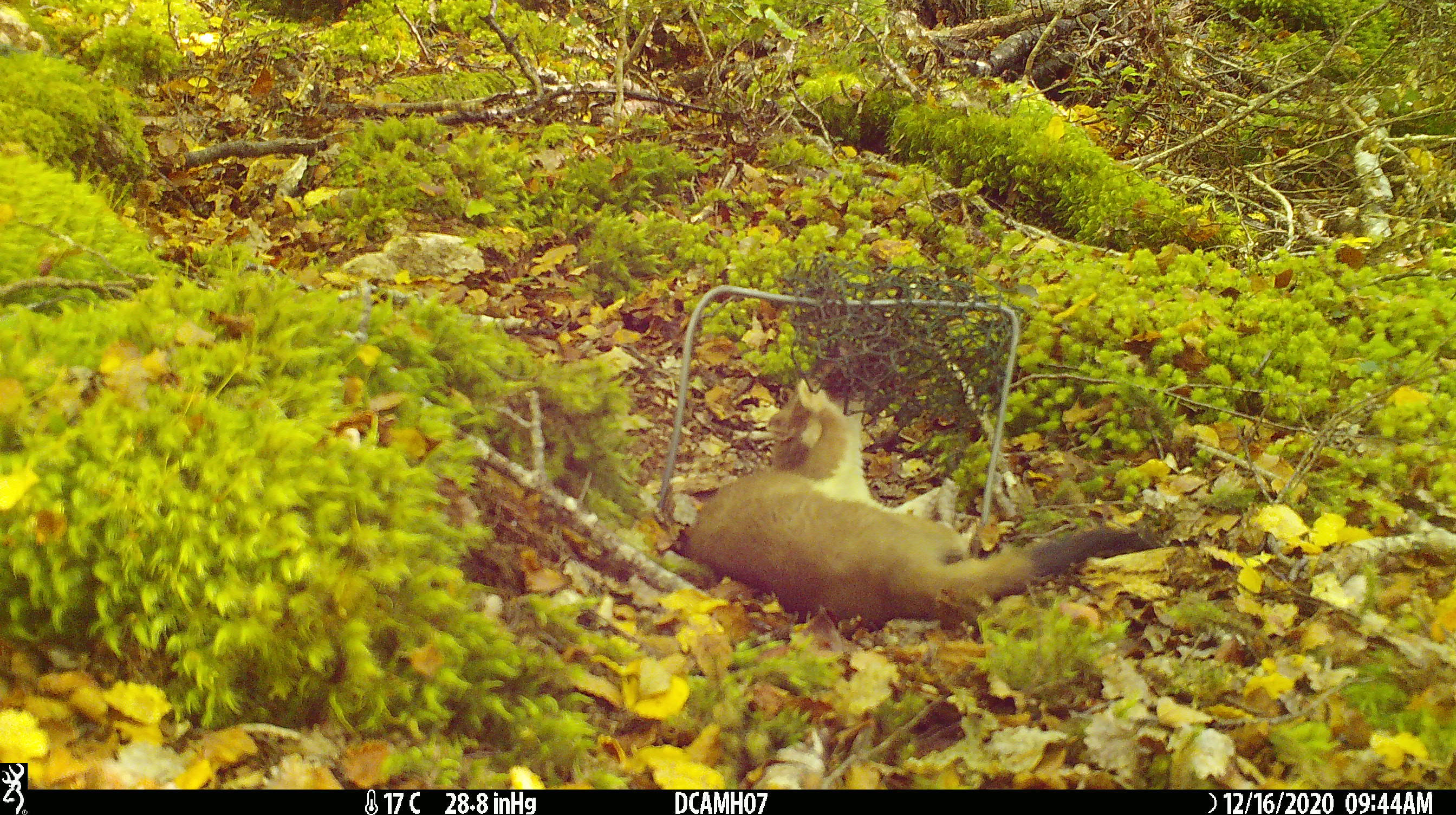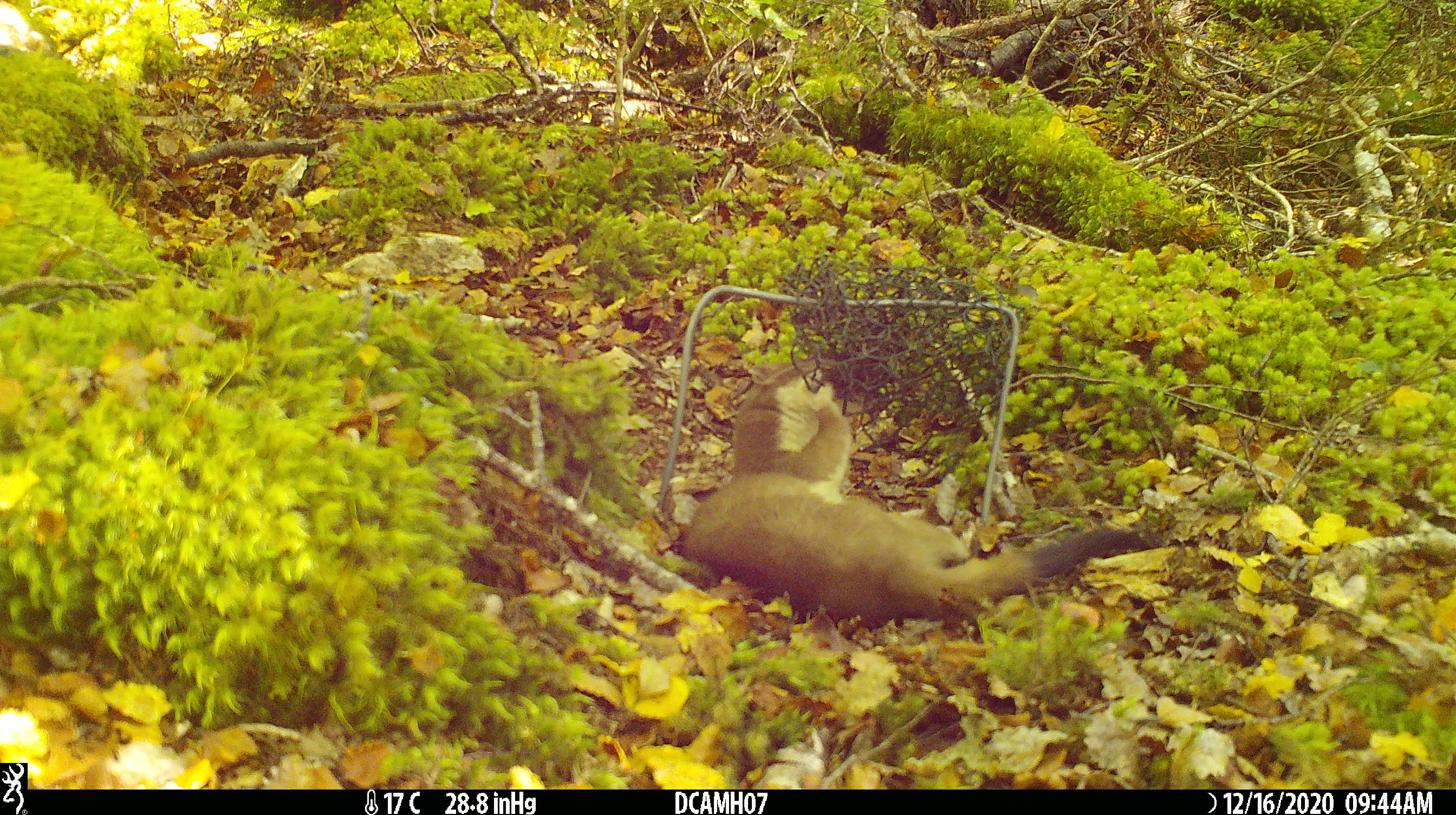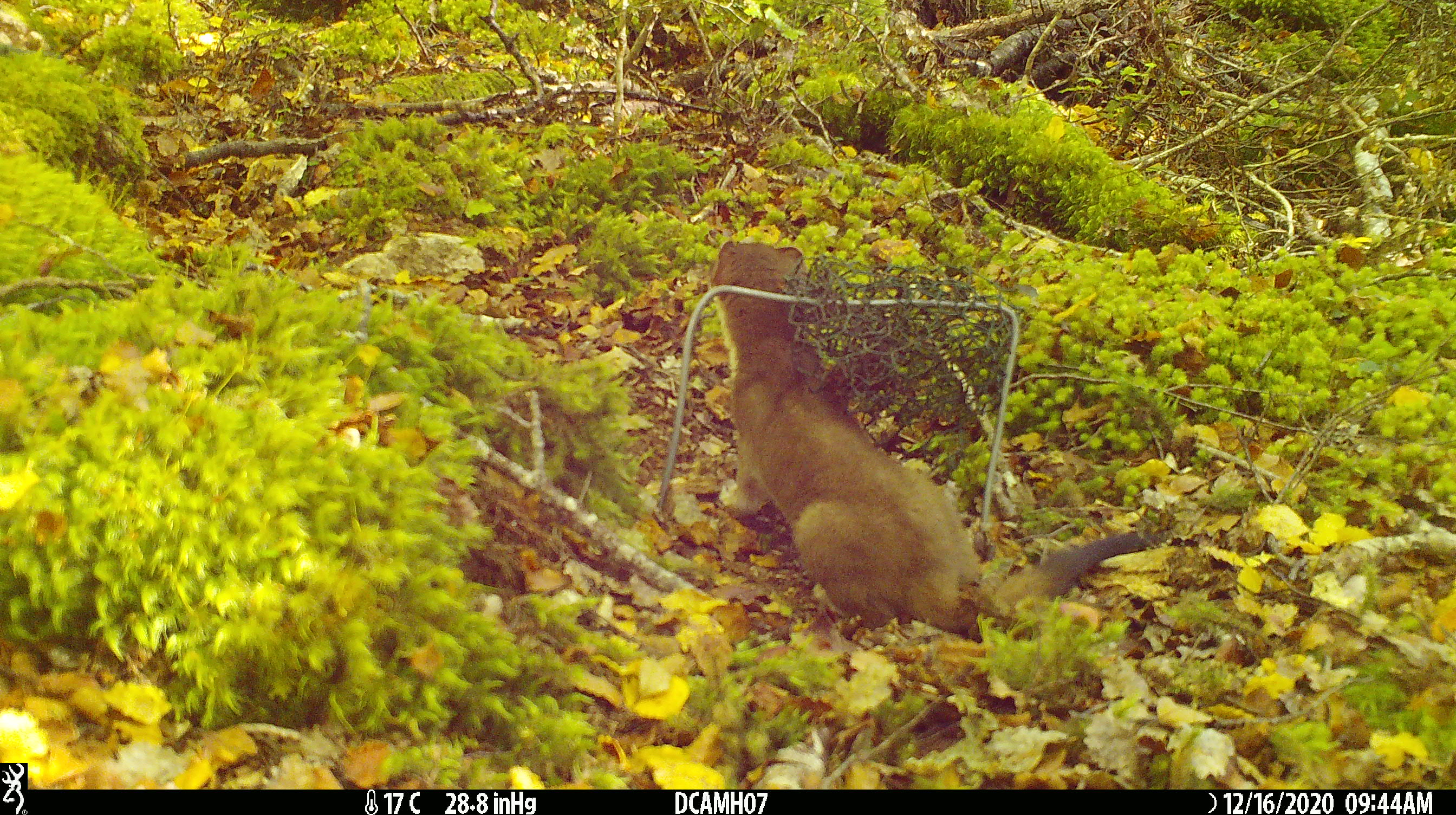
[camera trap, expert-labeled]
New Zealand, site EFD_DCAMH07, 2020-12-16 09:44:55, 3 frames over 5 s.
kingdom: Animalia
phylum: Chordata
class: Mammalia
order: Carnivora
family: Mustelidae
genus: Mustela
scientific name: Mustela erminea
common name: stoat